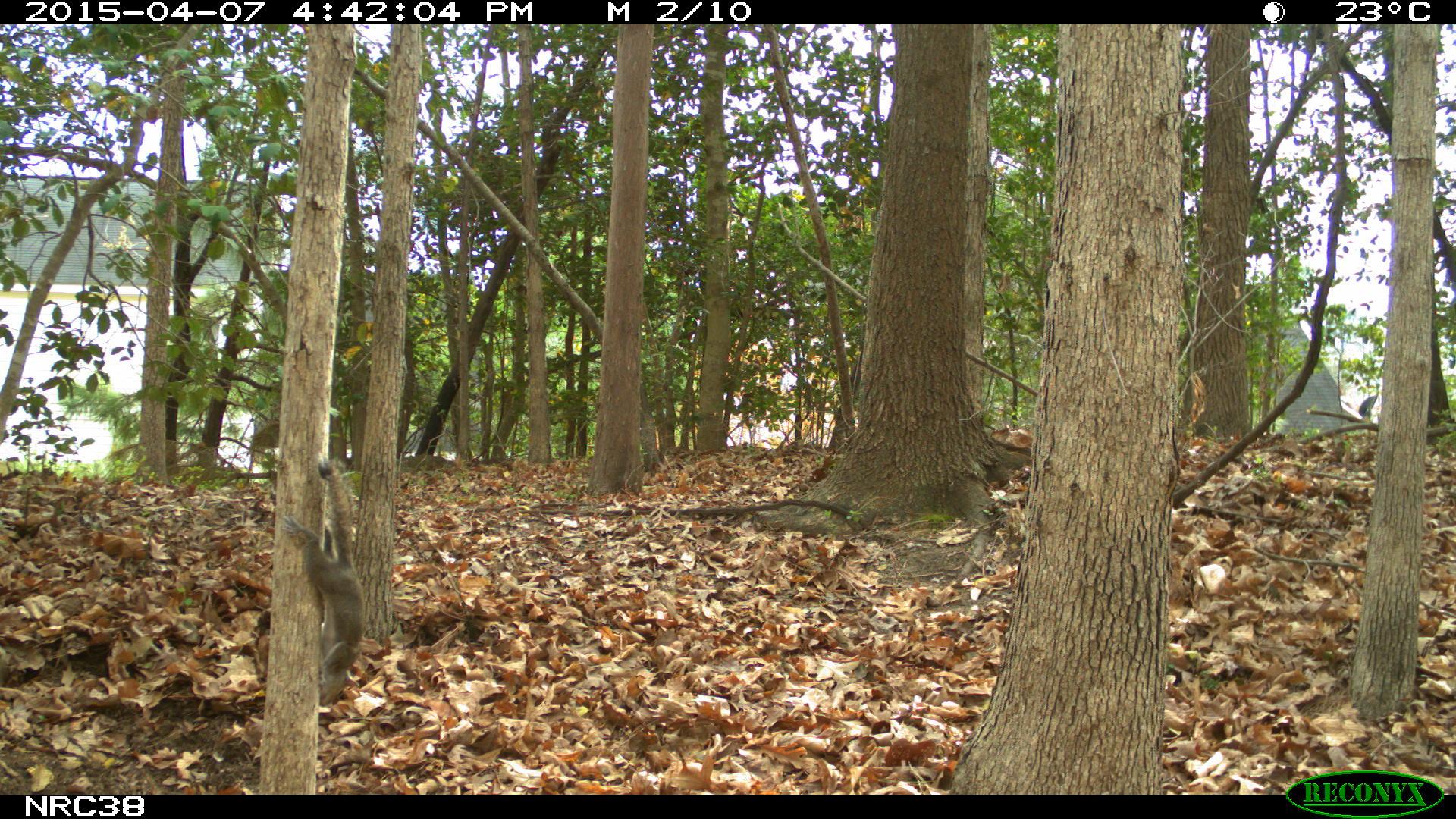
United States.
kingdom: Animalia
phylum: Chordata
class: Mammalia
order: Rodentia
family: Sciuridae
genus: Sciurus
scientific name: Sciurus carolinensis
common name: eastern gray squirrel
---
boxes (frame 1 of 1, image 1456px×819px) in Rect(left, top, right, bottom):
Eastern Gray Squirrel: Rect(275, 456, 371, 683)